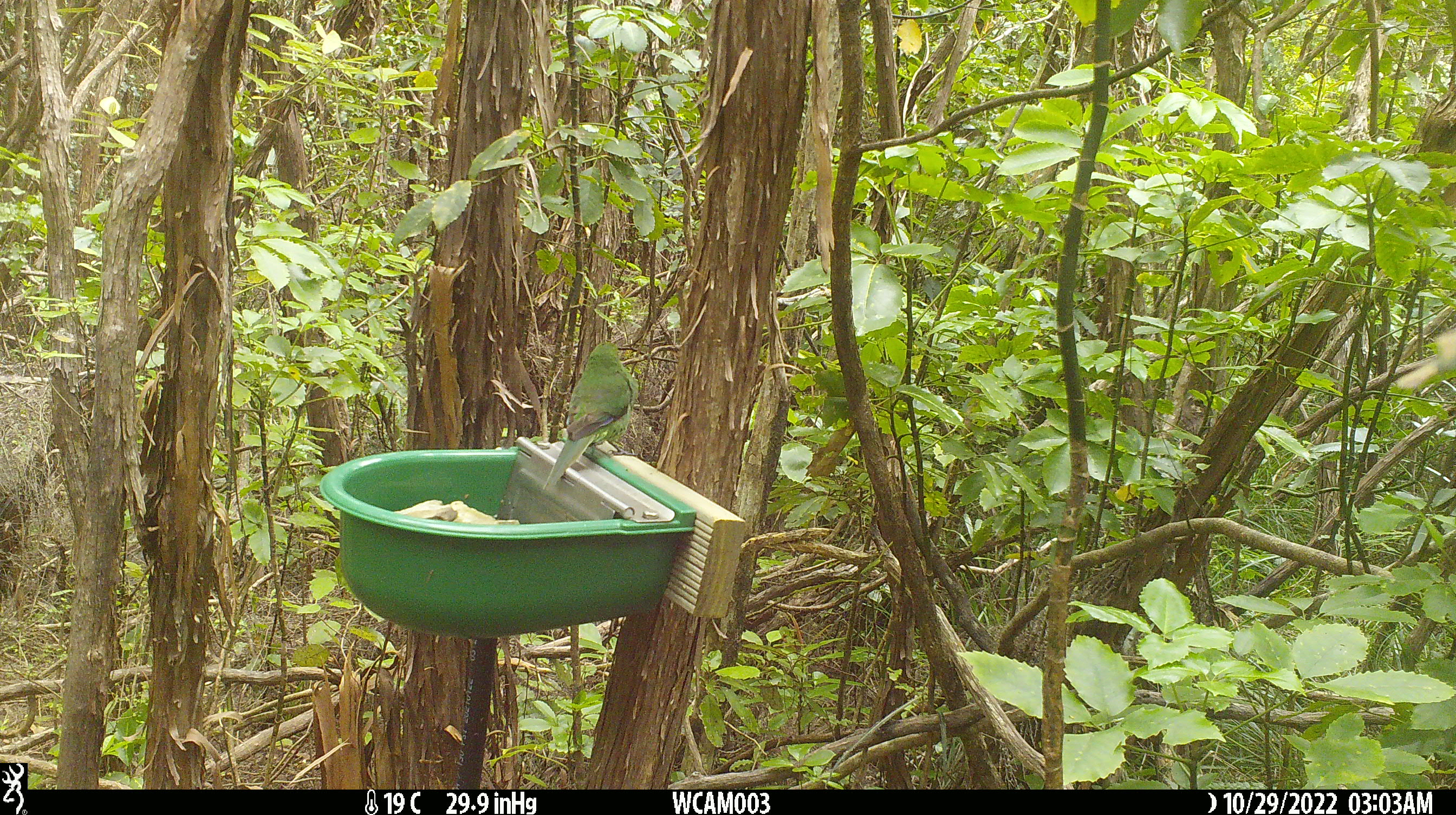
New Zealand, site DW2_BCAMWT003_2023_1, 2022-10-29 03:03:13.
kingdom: Animalia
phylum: Chordata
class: Aves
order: Psittaciformes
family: Psittaculidae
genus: Cyanoramphus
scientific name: Cyanoramphus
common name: parakeet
Parakeet (Cyanoramphus).